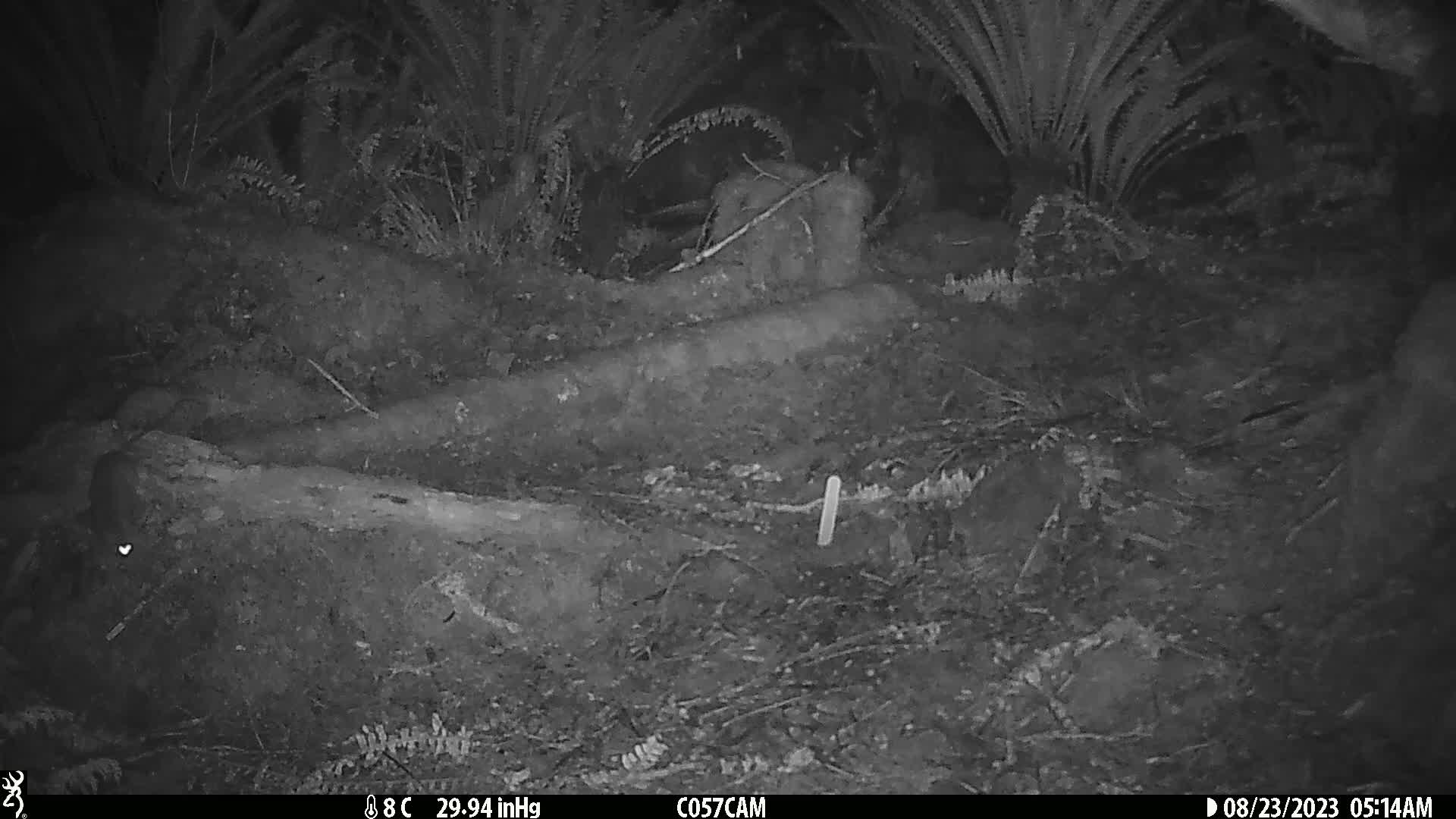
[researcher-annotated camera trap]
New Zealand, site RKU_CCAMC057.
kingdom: Animalia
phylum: Chordata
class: Mammalia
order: Rodentia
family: Muridae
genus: Rattus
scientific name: Rattus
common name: rat